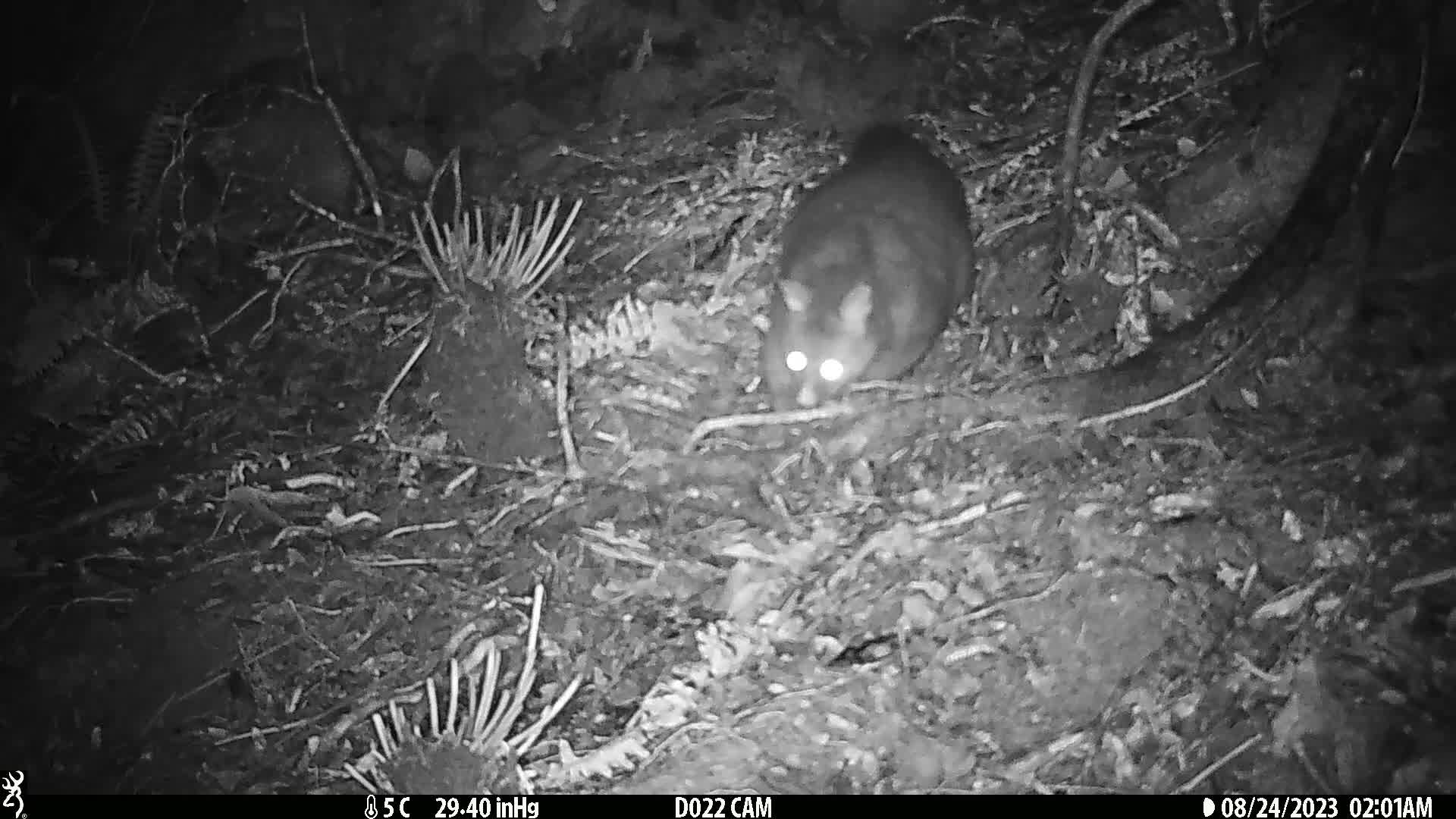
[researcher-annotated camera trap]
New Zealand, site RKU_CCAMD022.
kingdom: Animalia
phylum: Chordata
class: Mammalia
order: Diprotodontia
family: Phalangeridae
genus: Trichosurus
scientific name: Trichosurus vulpecula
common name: common brushtail possum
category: possum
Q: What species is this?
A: Possum (common brushtail possum) (Trichosurus vulpecula).